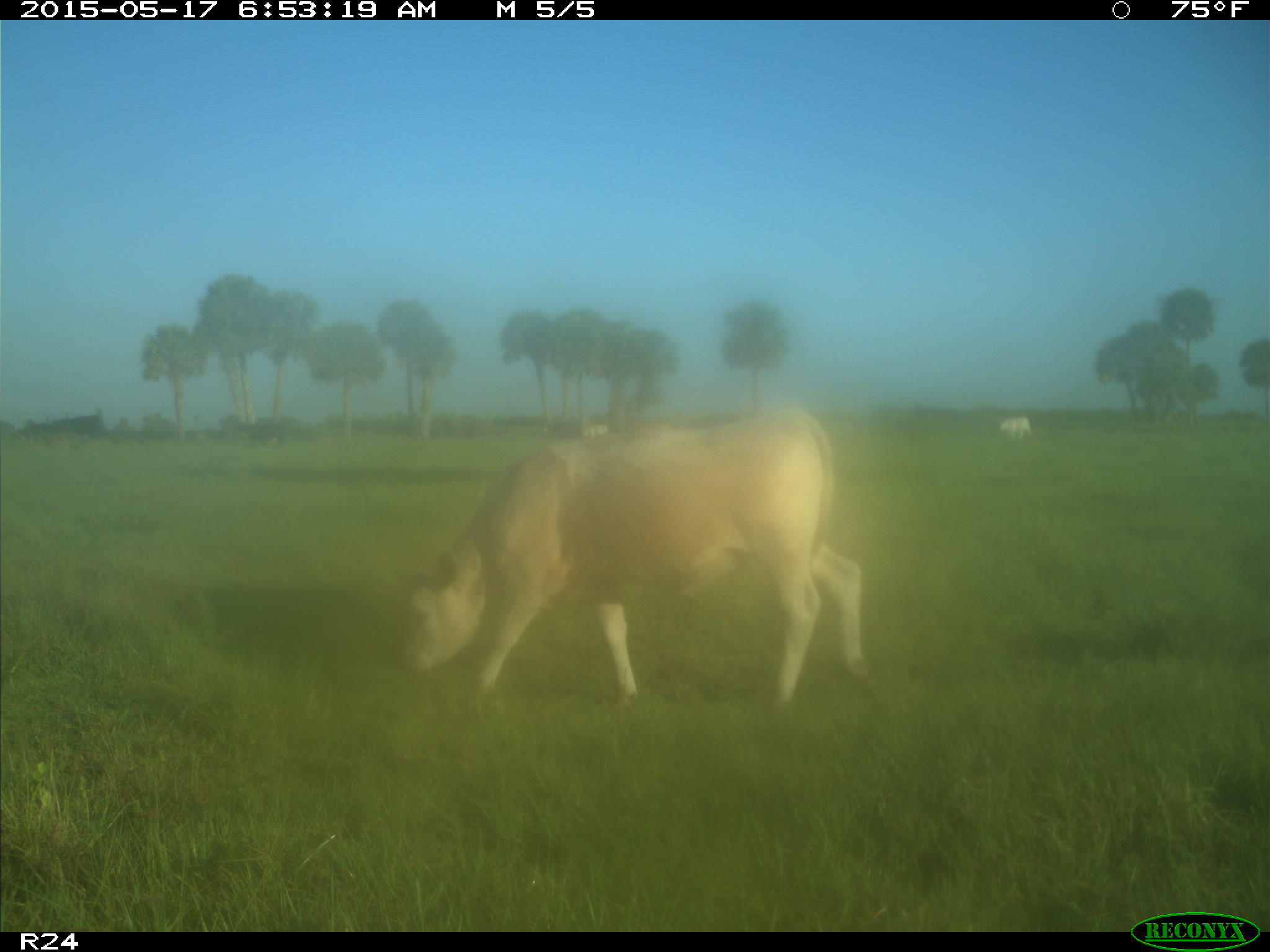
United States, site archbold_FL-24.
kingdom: Animalia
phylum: Chordata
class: Mammalia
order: Artiodactyla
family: Bovidae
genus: Bos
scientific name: Bos taurus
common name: domestic cow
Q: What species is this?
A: Bos taurus (domestic cow).